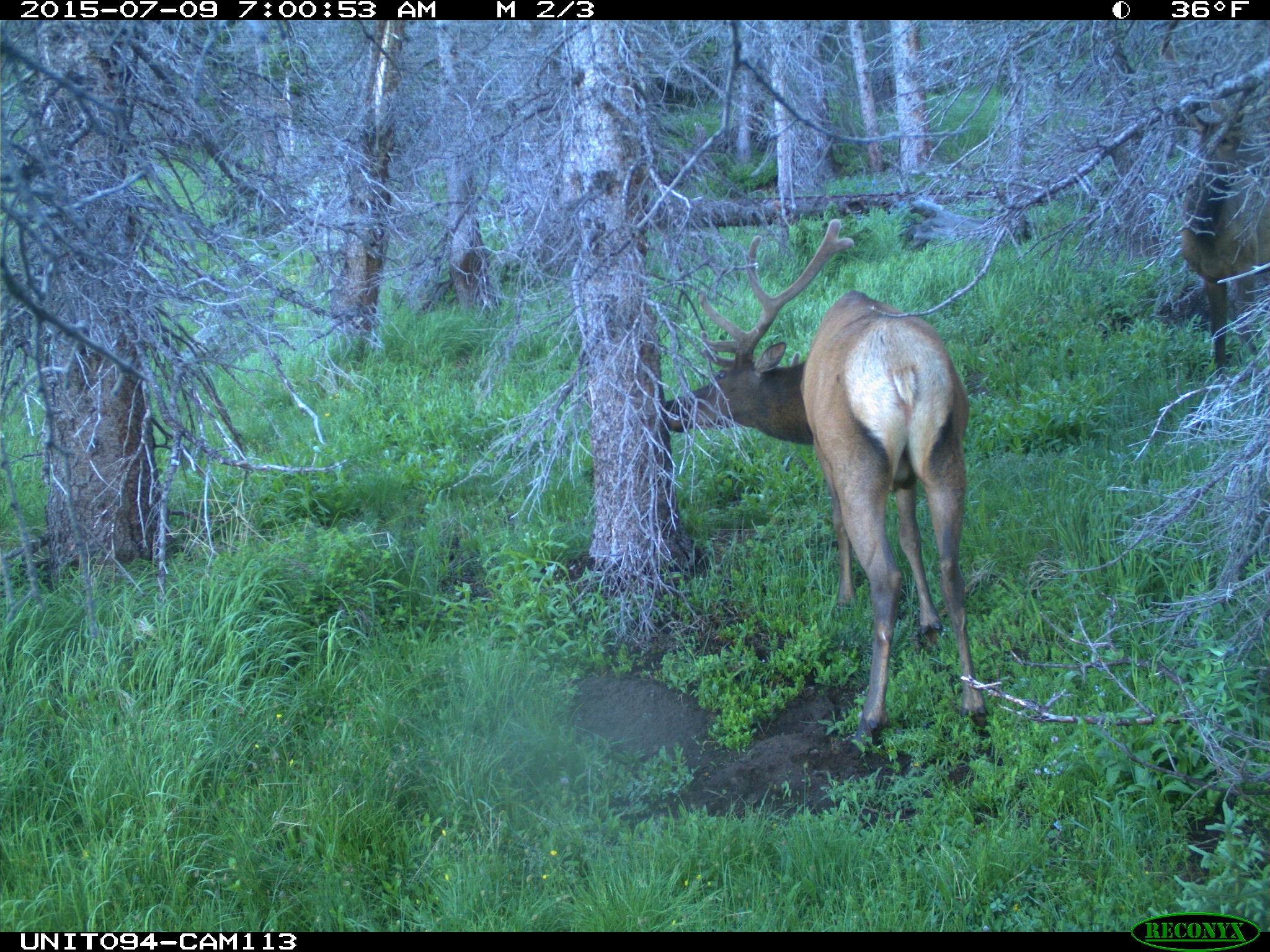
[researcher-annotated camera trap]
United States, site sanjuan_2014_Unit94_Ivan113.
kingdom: Animalia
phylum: Chordata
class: Mammalia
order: Artiodactyla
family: Cervidae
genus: Cervus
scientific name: Cervus elaphus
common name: red deer